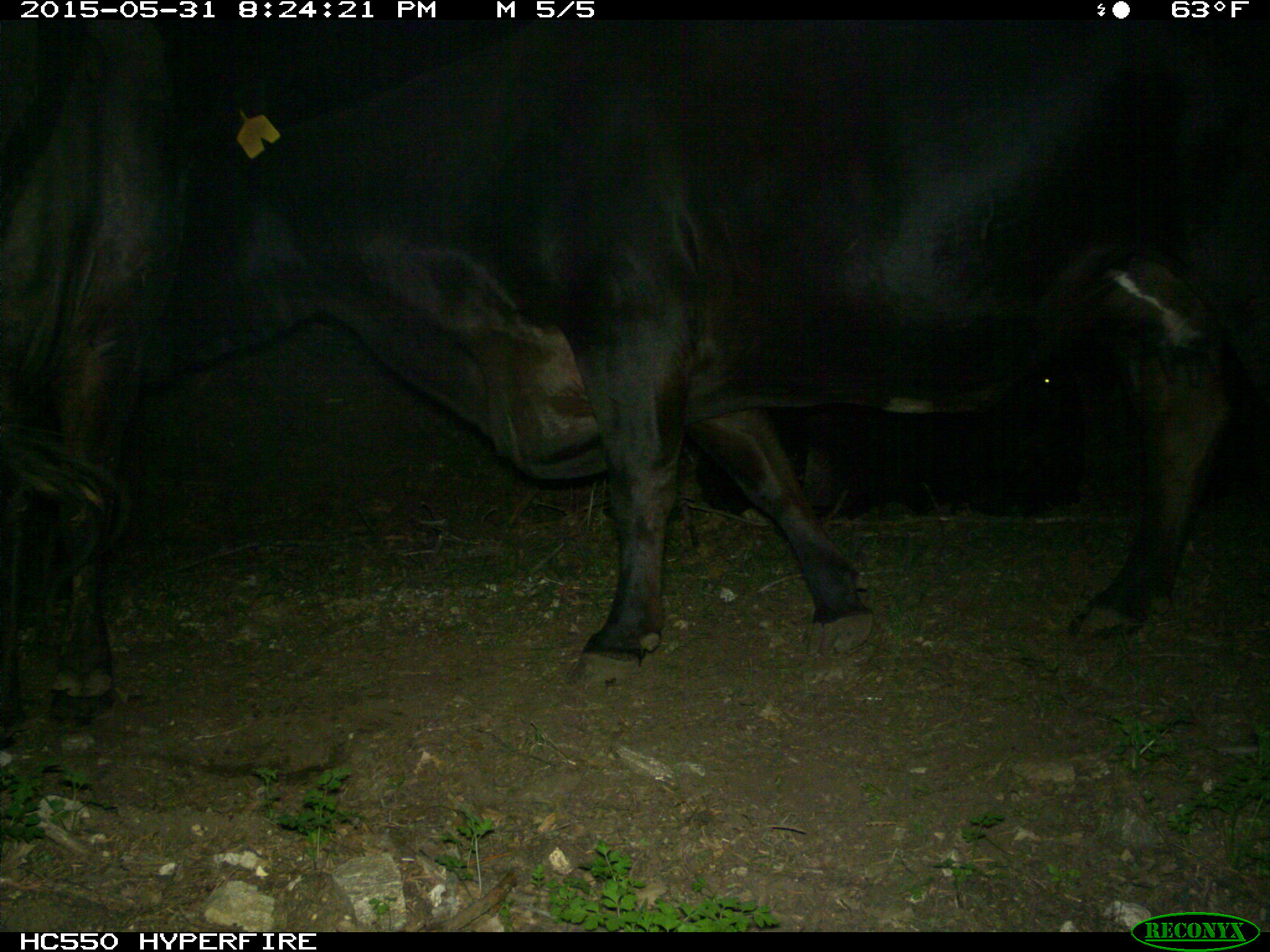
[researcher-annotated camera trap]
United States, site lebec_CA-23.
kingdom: Animalia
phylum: Chordata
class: Mammalia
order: Artiodactyla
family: Bovidae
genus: Bos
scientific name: Bos taurus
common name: domestic cow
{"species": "Bos taurus (domestic cow)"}